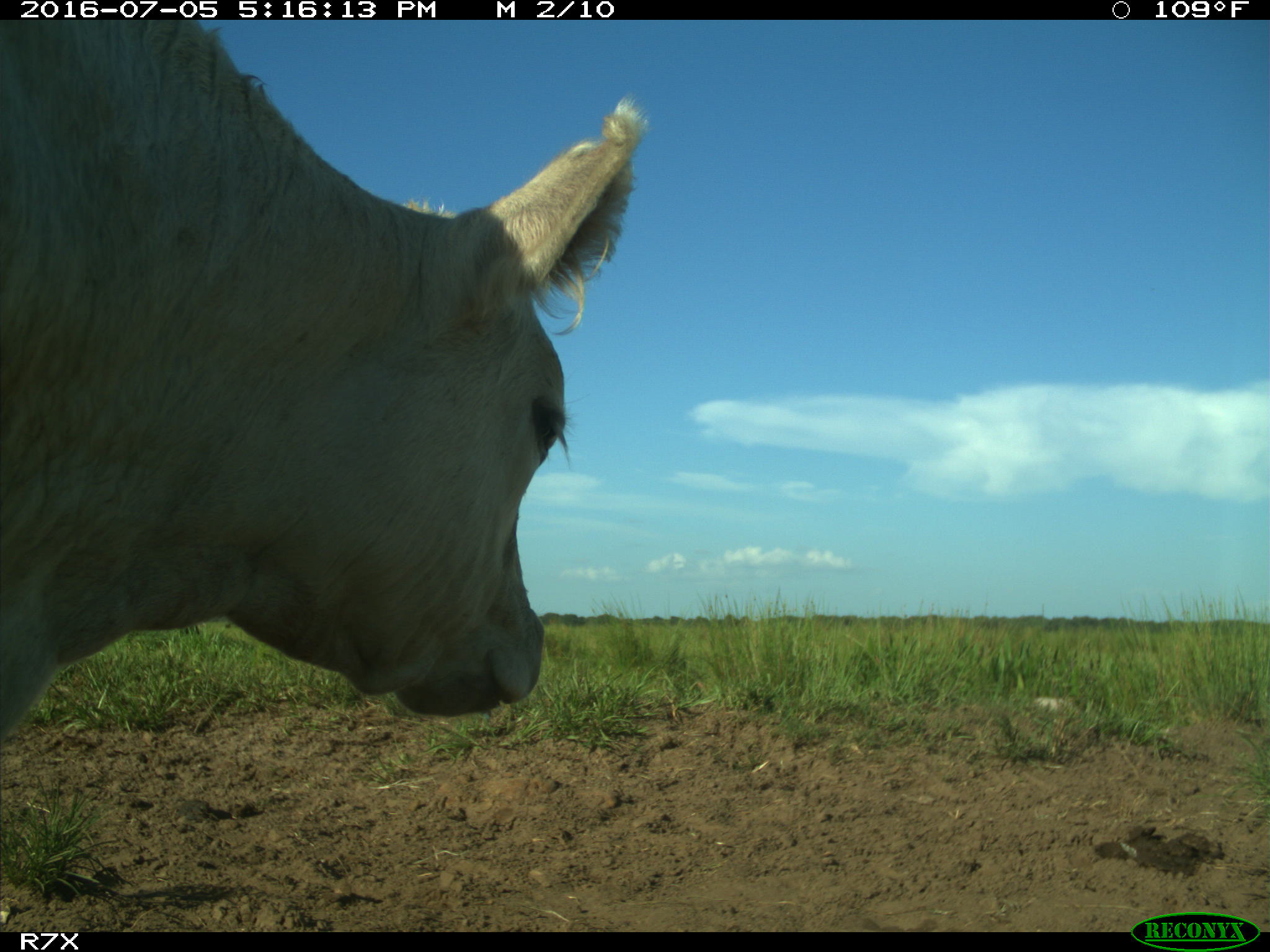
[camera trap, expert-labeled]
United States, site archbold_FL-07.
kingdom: Animalia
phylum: Chordata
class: Mammalia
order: Artiodactyla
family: Bovidae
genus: Bos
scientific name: Bos taurus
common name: domestic cow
Bos taurus (domestic cow).